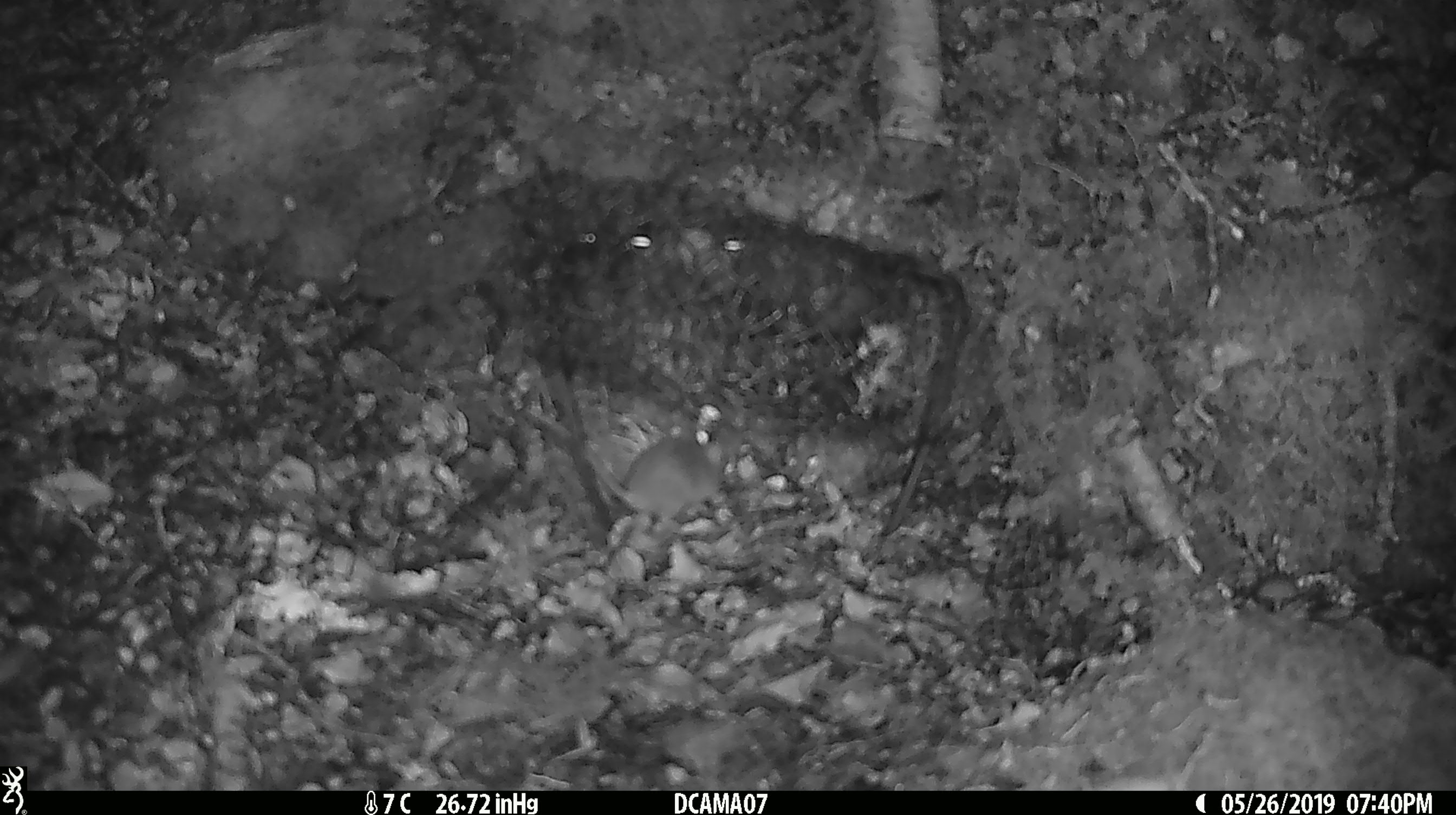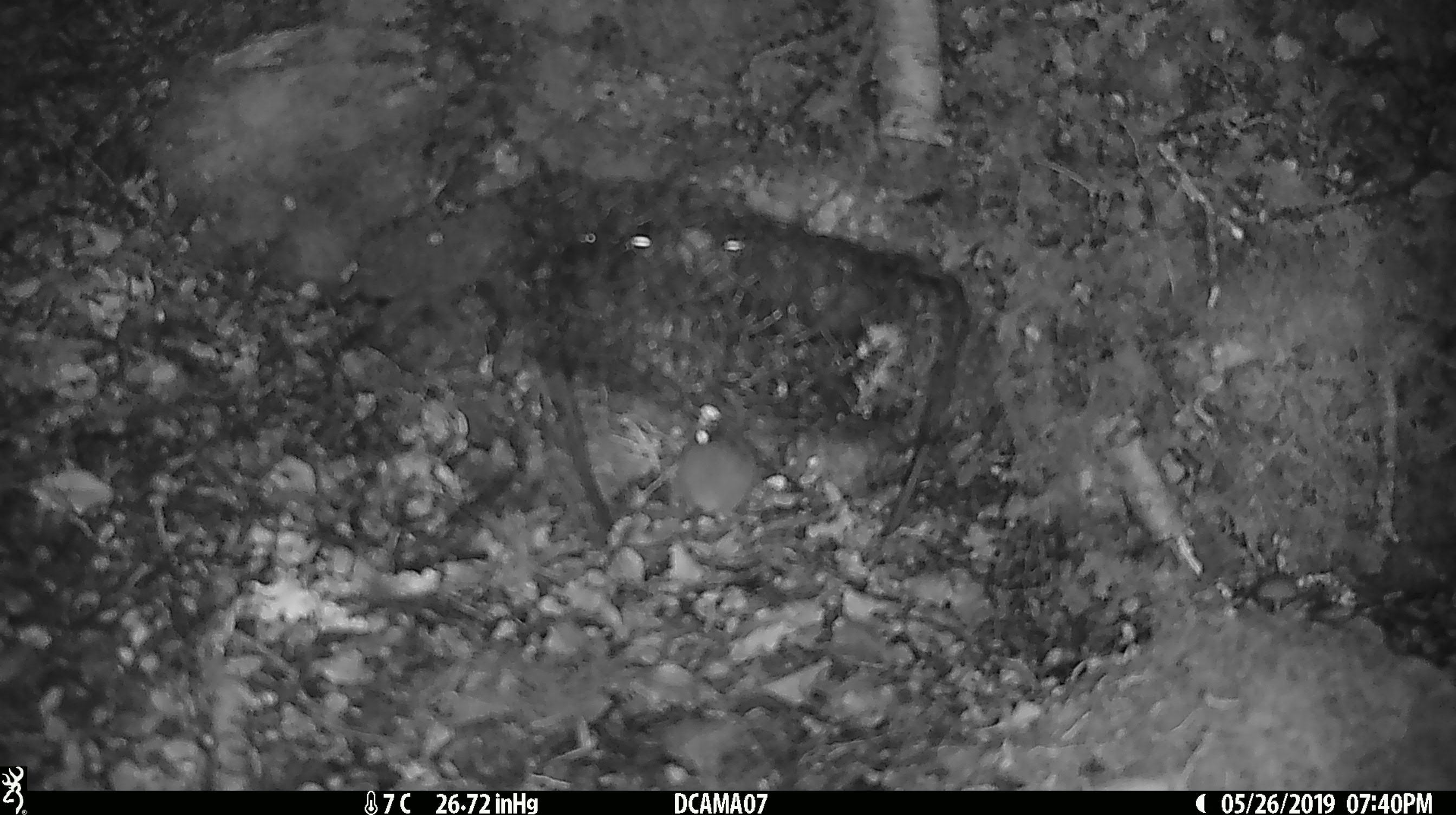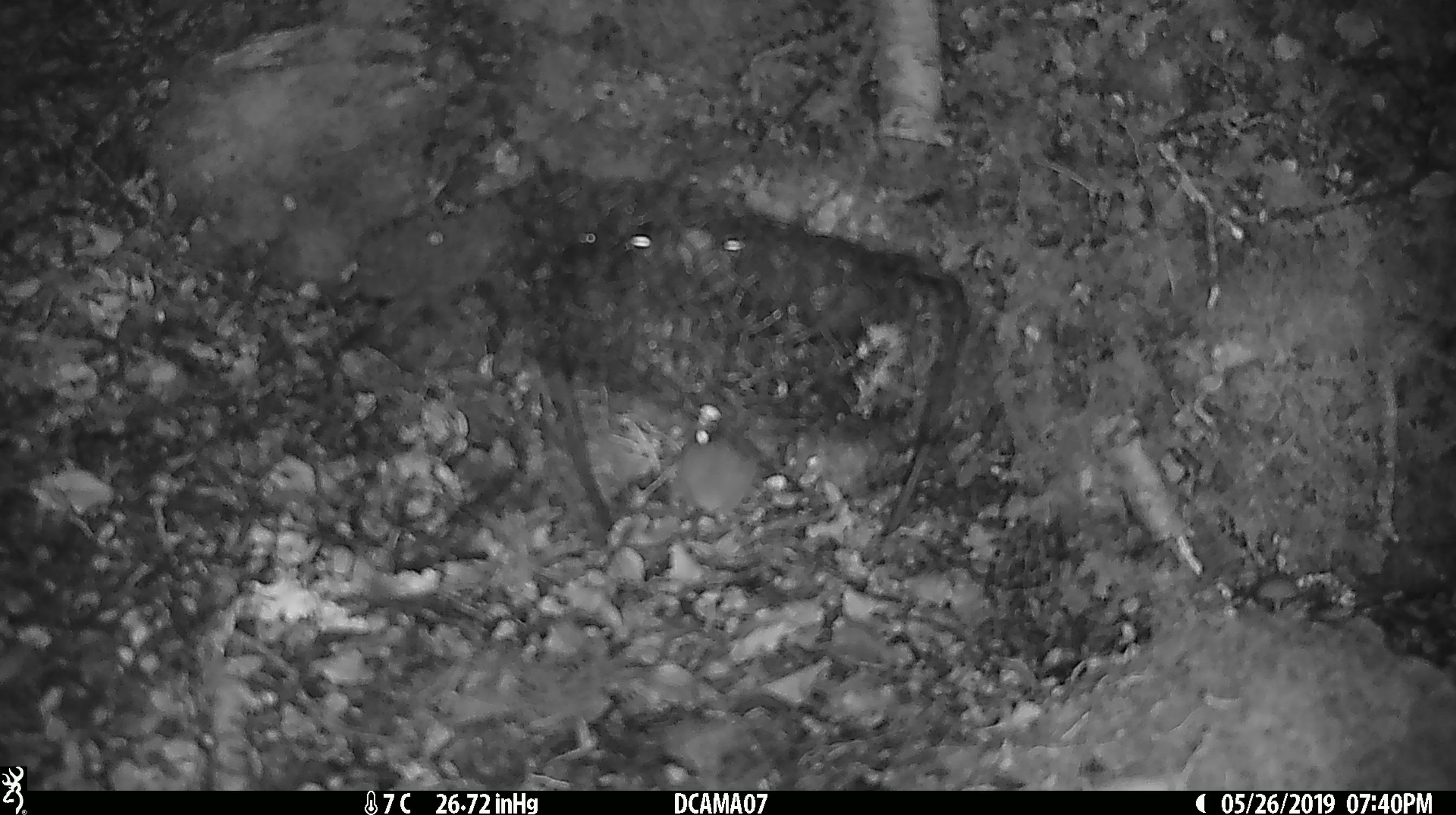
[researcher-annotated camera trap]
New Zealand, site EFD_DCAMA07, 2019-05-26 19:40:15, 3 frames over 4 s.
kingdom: Animalia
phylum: Chordata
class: Mammalia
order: Rodentia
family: Muridae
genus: Mus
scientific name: Mus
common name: mouse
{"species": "mouse (Mus)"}